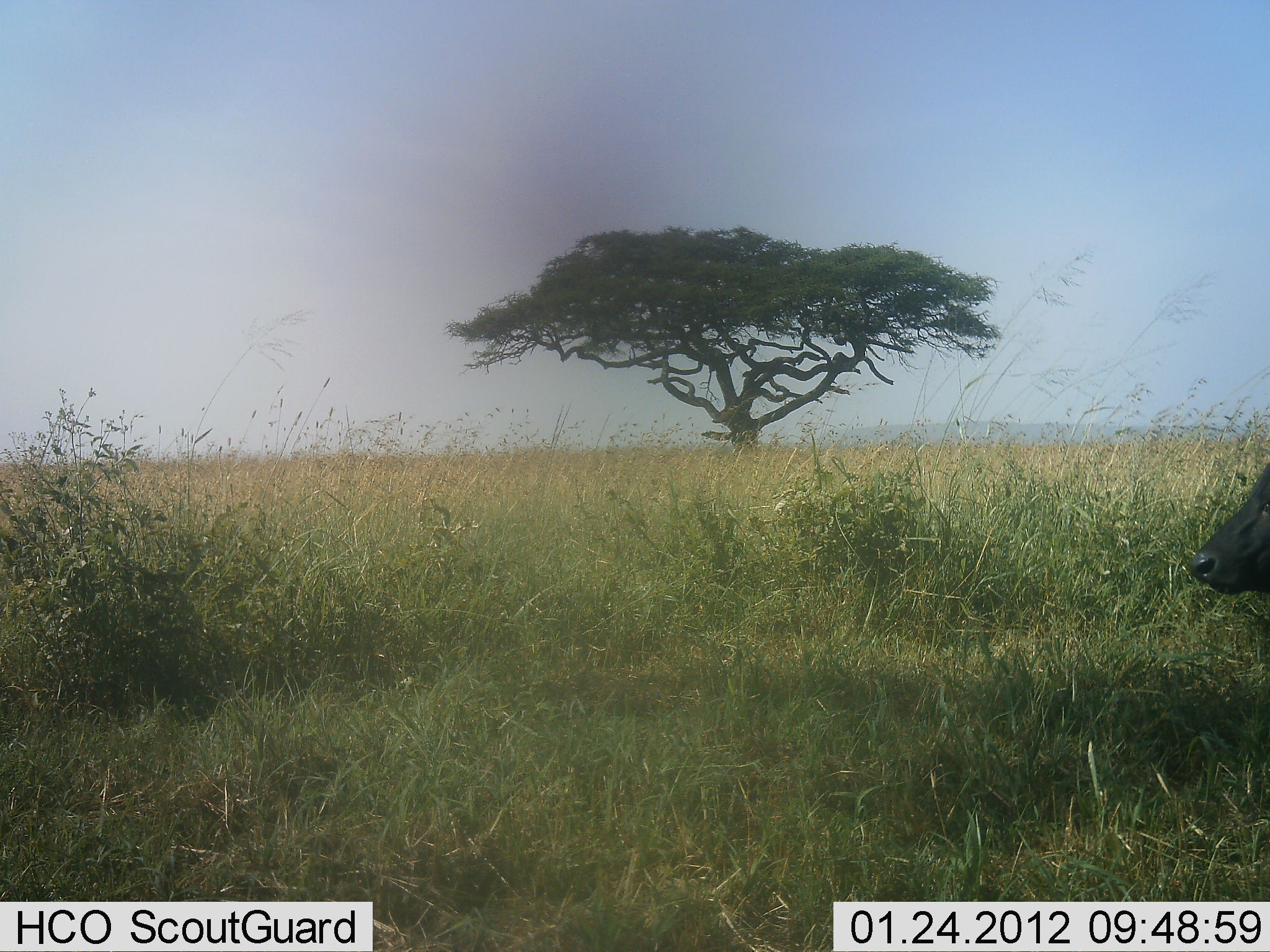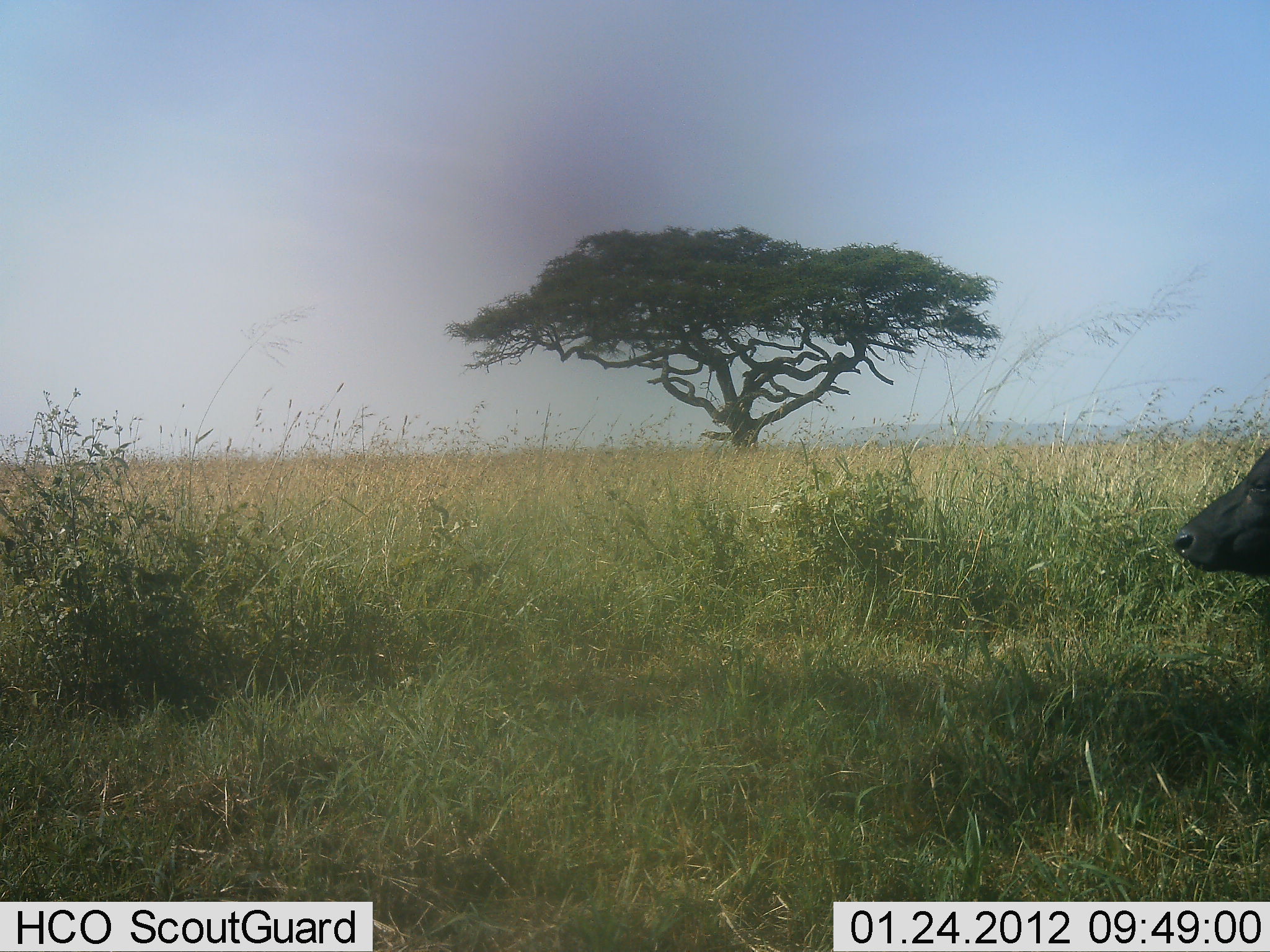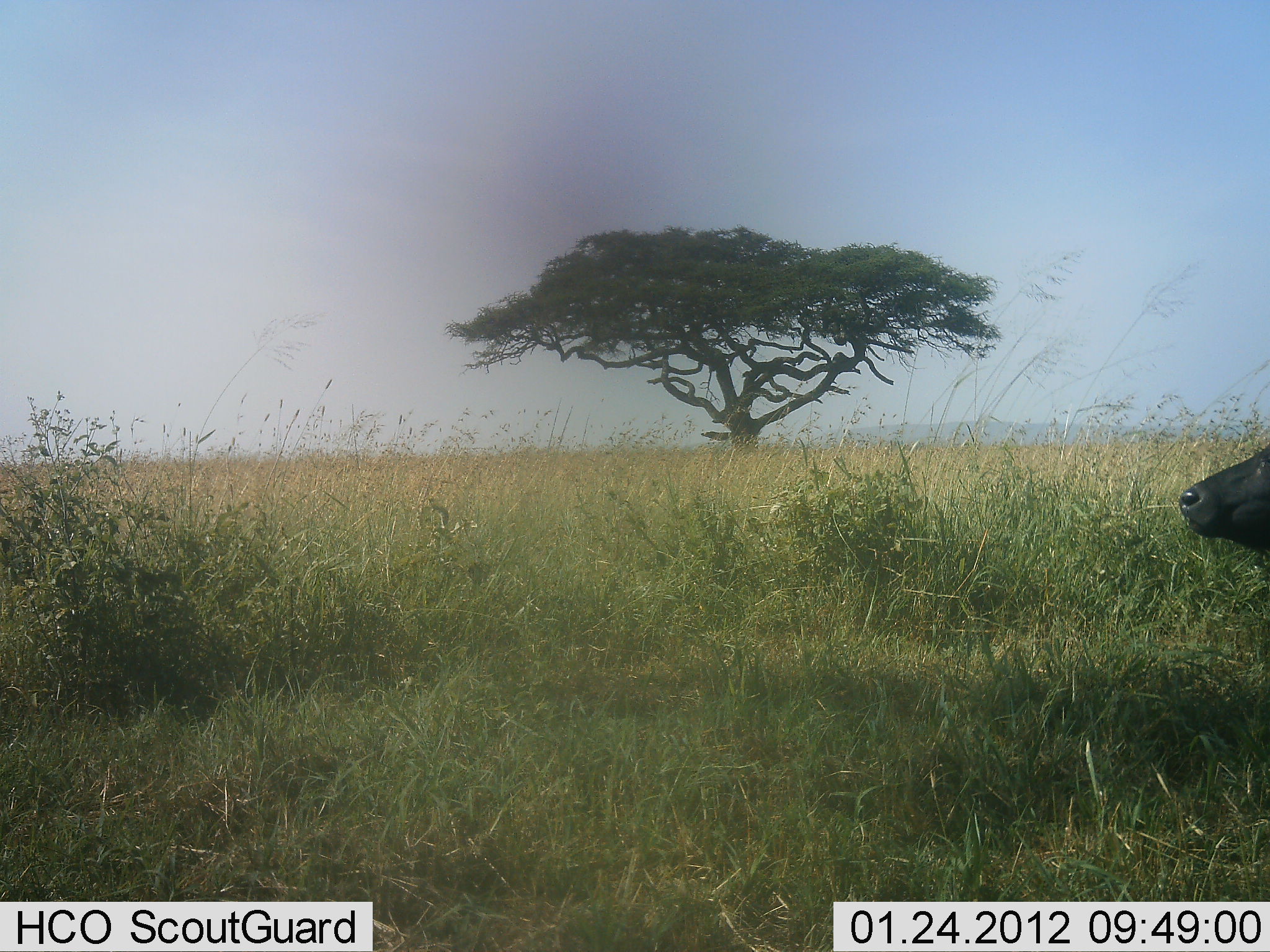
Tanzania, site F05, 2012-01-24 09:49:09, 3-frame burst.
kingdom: Animalia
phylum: Chordata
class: Mammalia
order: Artiodactyla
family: Bovidae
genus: Syncerus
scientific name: Syncerus caffer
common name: cape buffalo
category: buffalo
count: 1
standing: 79%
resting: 14%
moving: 7%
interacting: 0%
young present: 0%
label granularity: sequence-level